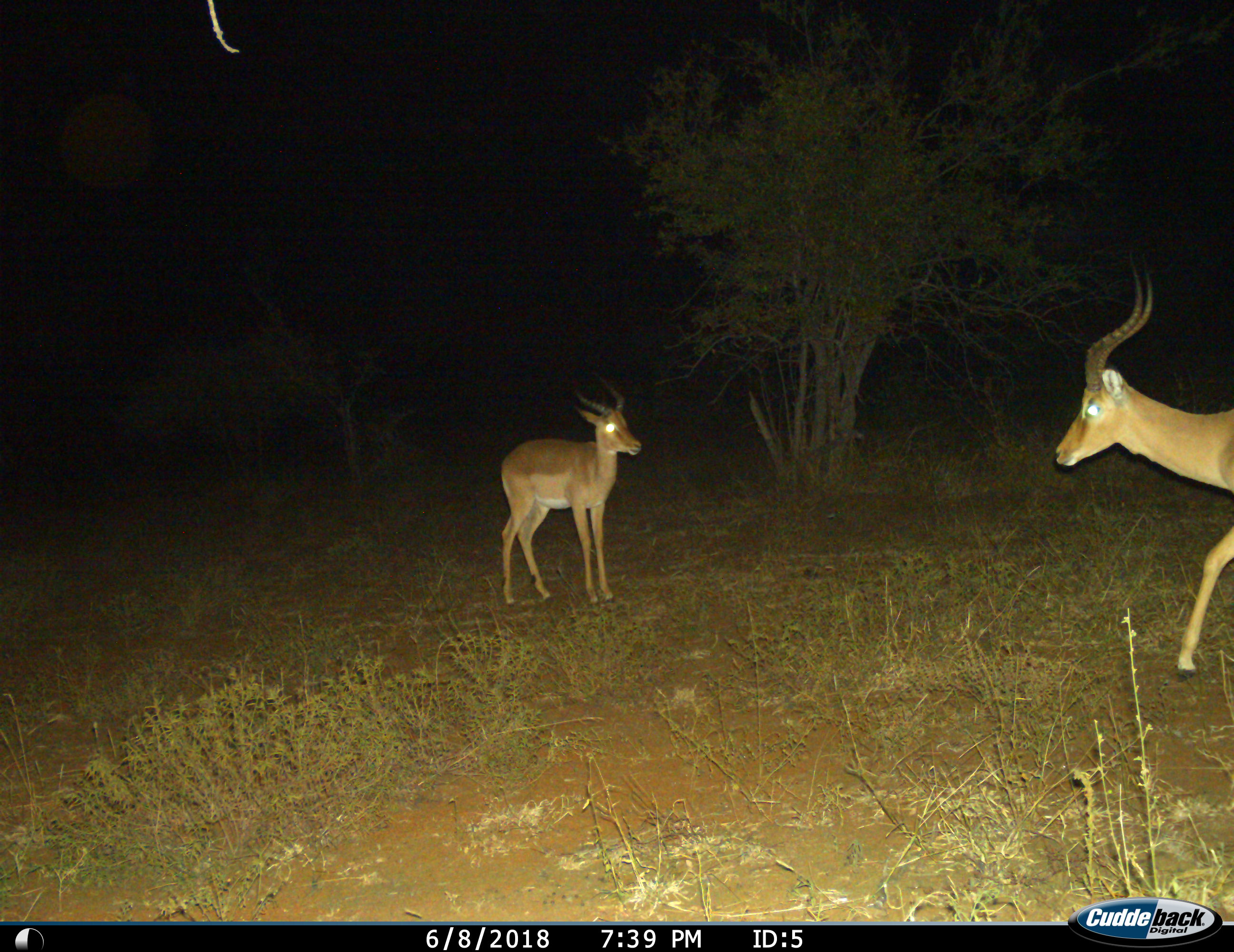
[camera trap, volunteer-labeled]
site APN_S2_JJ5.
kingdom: Animalia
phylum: Chordata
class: Mammalia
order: Artiodactyla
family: Bovidae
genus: Aepyceros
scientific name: Aepyceros melampus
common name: impala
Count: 2.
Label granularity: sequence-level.